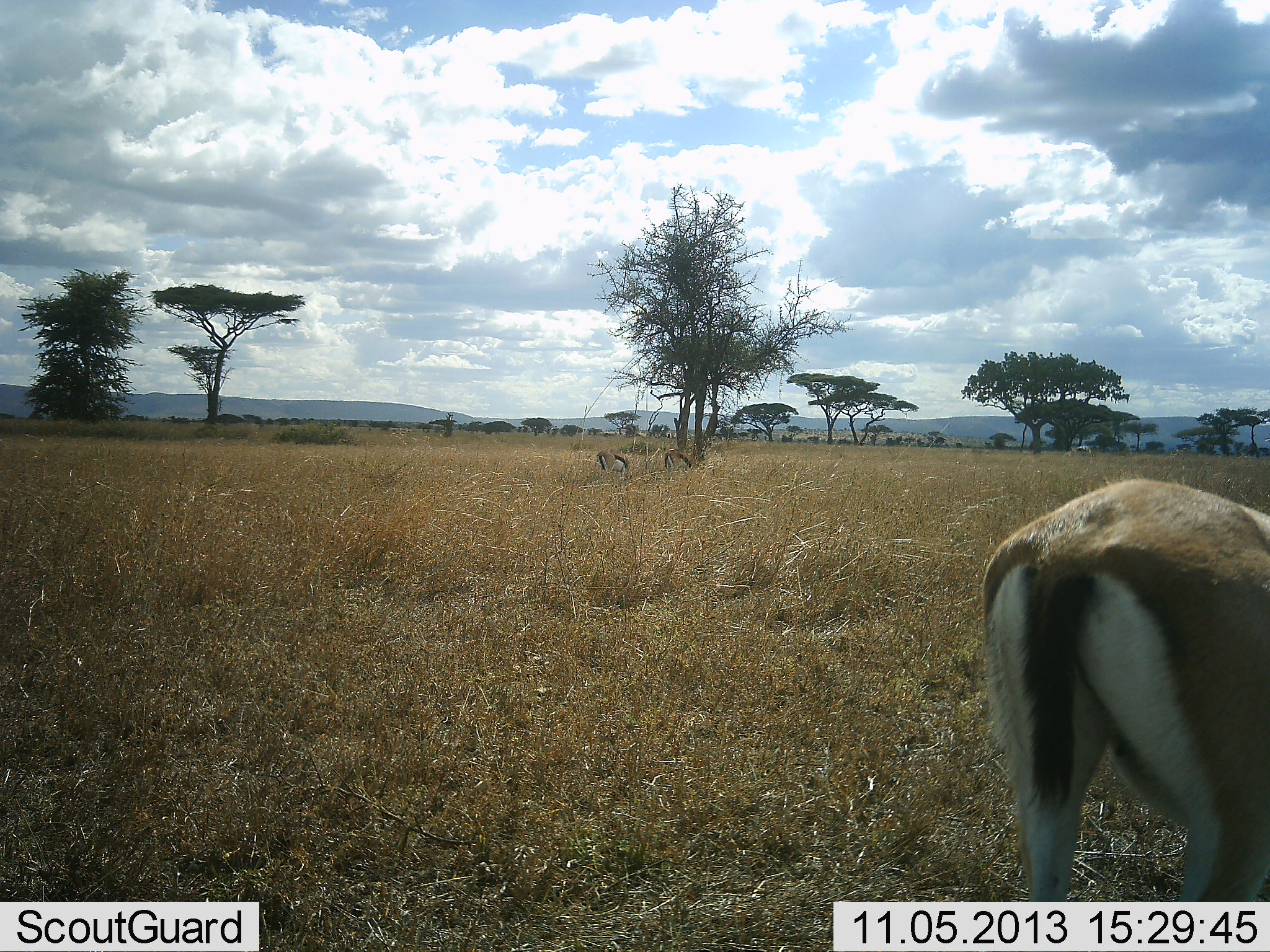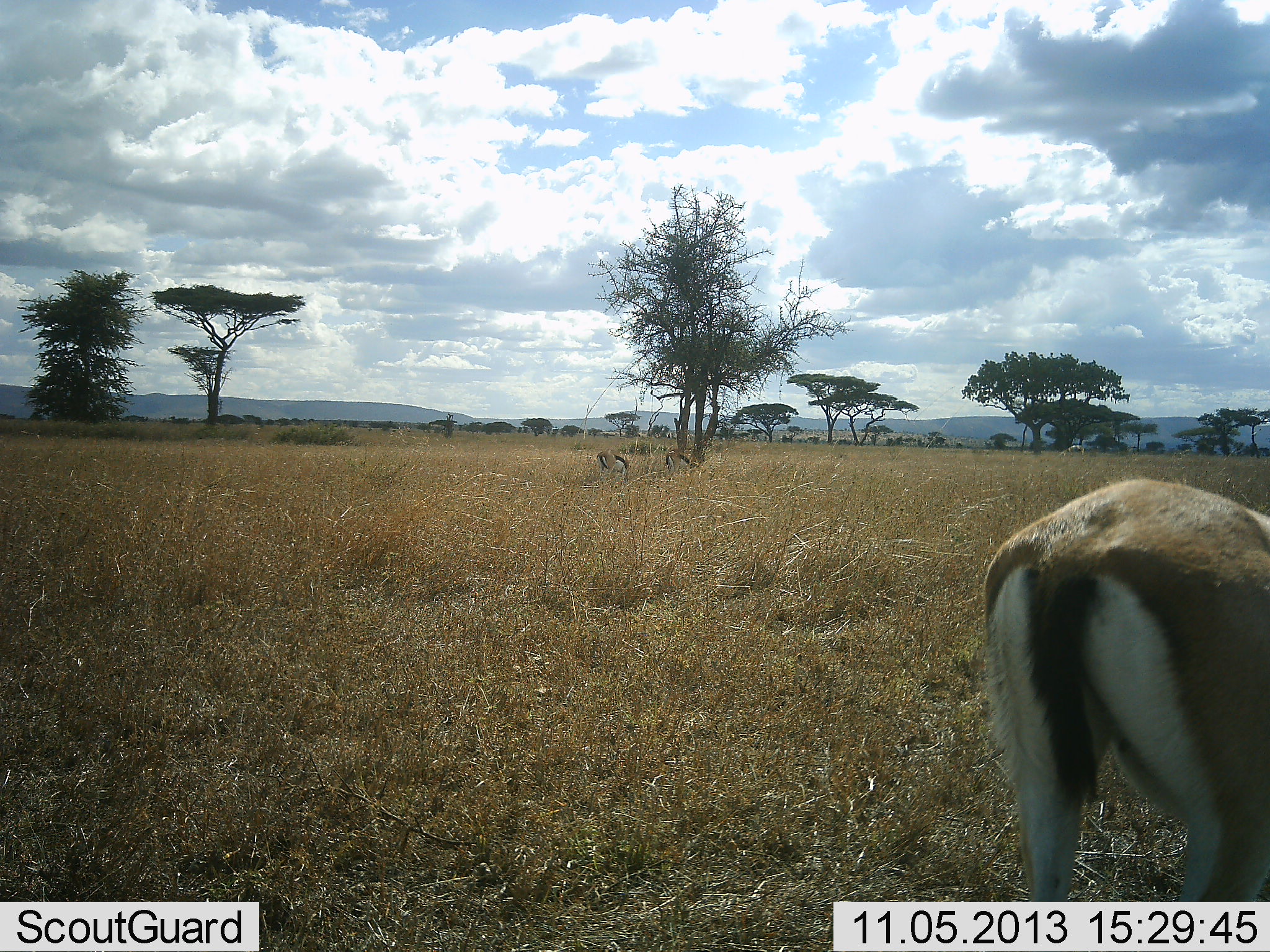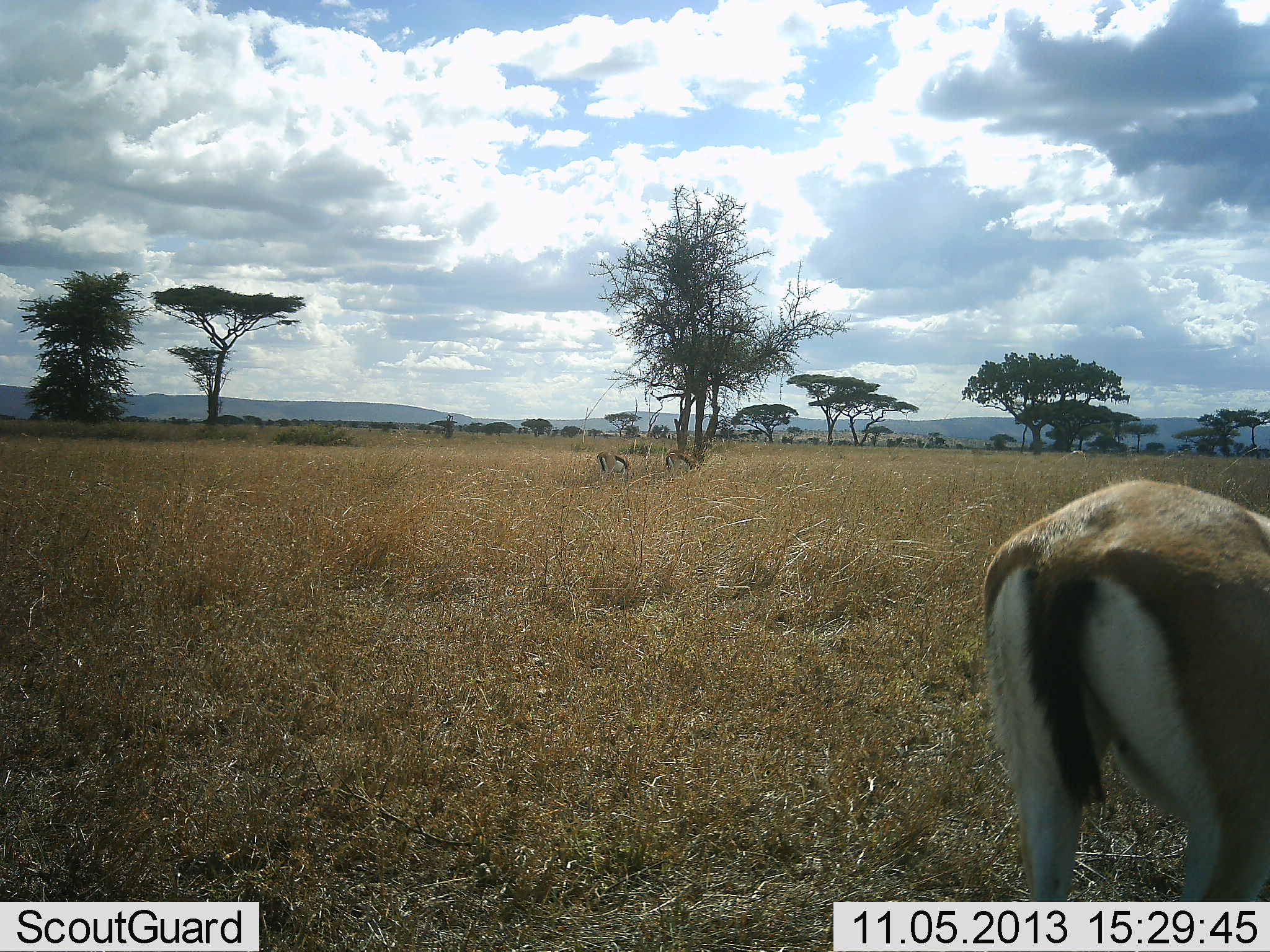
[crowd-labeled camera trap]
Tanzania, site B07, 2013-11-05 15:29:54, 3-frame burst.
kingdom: Animalia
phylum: Chordata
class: Mammalia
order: Artiodactyla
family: Bovidae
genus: Eudorcas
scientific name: Eudorcas thomsonii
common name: thomson's gazelle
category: gazellethomsons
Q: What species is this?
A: Gazellethomsons (thomson's gazelle) (Eudorcas thomsonii).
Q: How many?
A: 3.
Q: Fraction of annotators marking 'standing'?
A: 60%.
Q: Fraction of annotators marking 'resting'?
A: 0%.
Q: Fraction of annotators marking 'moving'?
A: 0%.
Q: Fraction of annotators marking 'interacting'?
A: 0%.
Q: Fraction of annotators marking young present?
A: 0%.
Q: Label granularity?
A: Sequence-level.